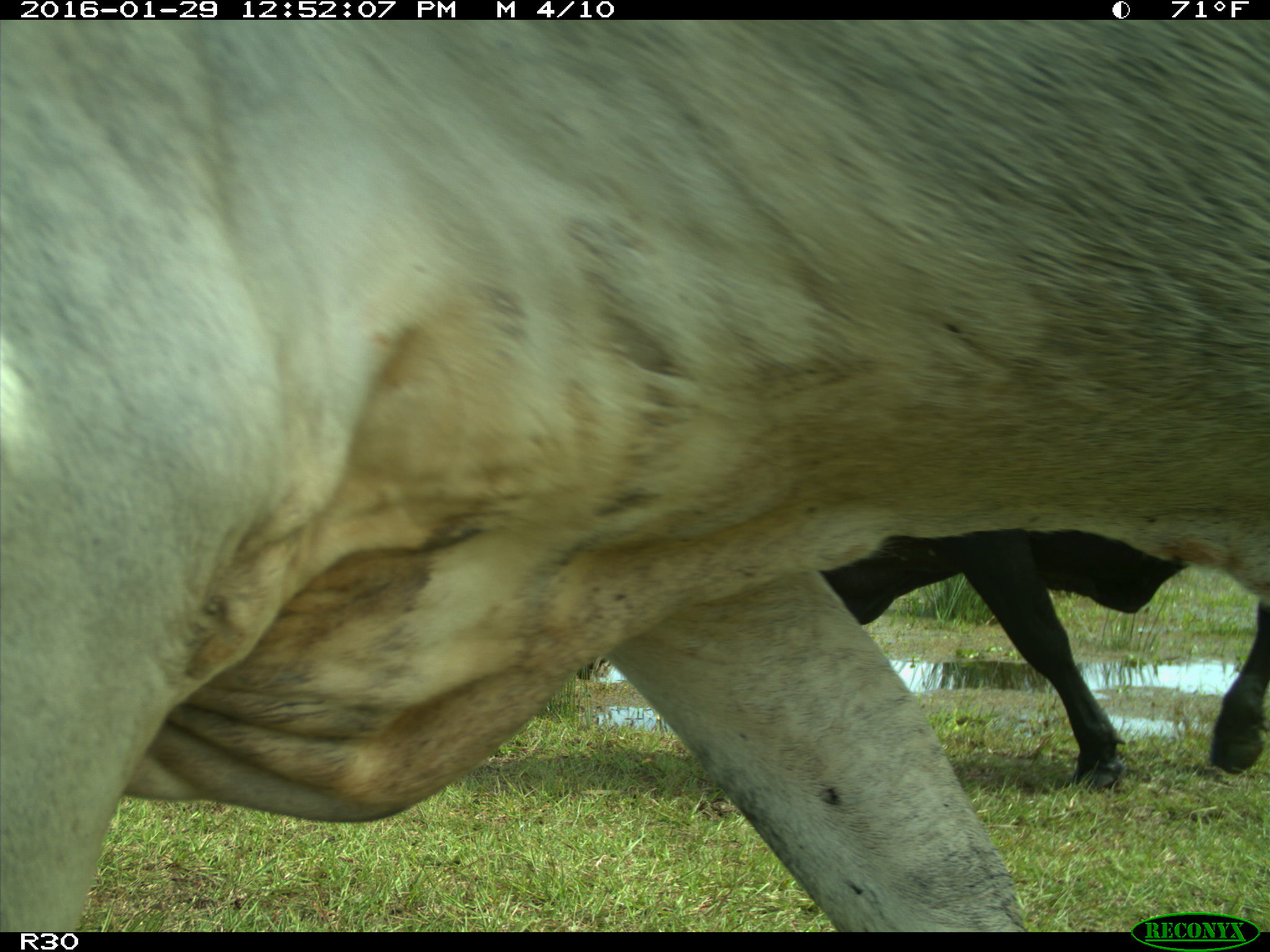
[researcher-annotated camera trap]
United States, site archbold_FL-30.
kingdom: Animalia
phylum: Chordata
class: Mammalia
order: Artiodactyla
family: Bovidae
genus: Bos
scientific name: Bos taurus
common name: domestic cow